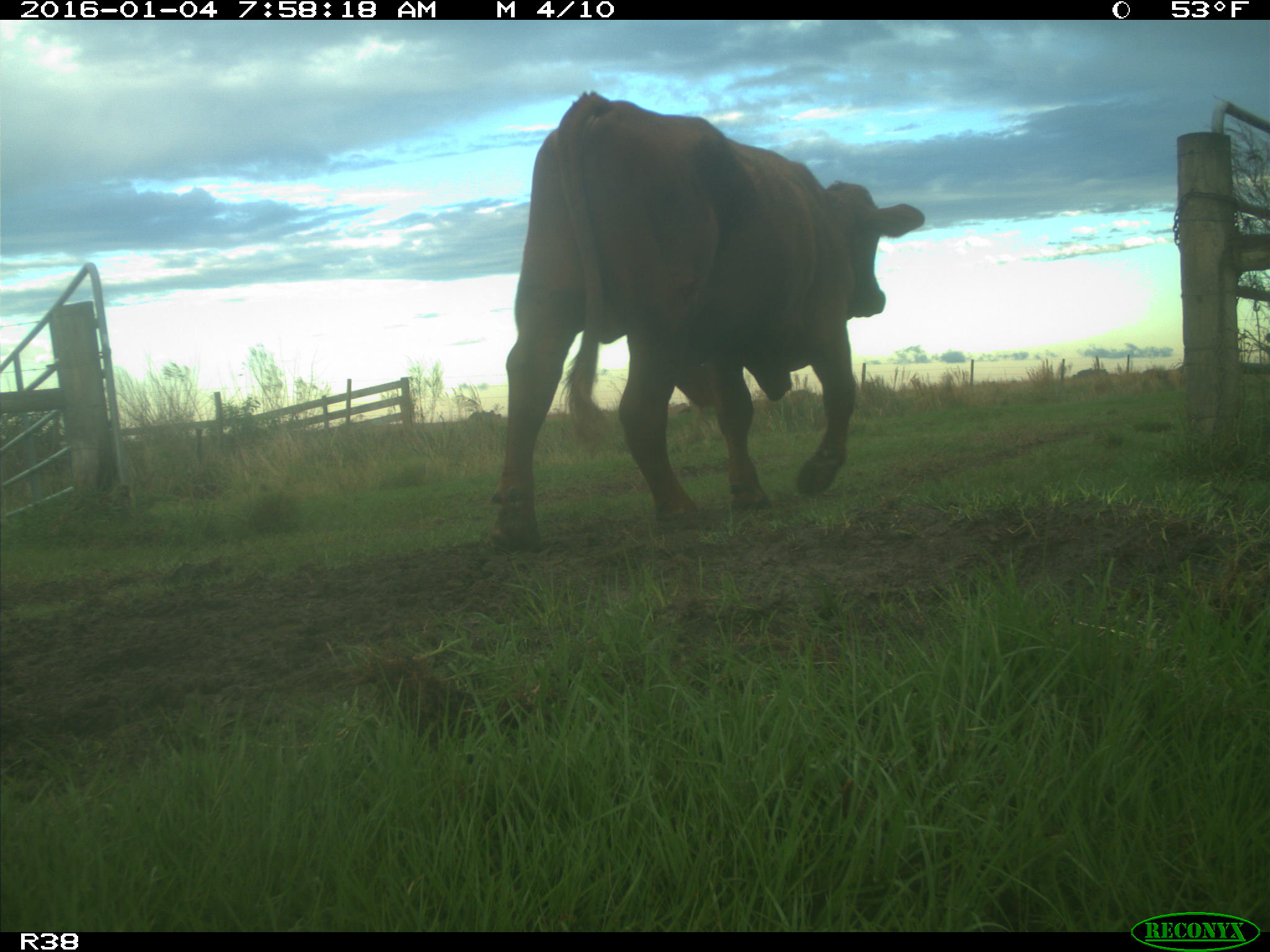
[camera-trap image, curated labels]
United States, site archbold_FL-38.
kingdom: Animalia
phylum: Chordata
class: Mammalia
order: Artiodactyla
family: Bovidae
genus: Bos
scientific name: Bos taurus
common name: domestic cow